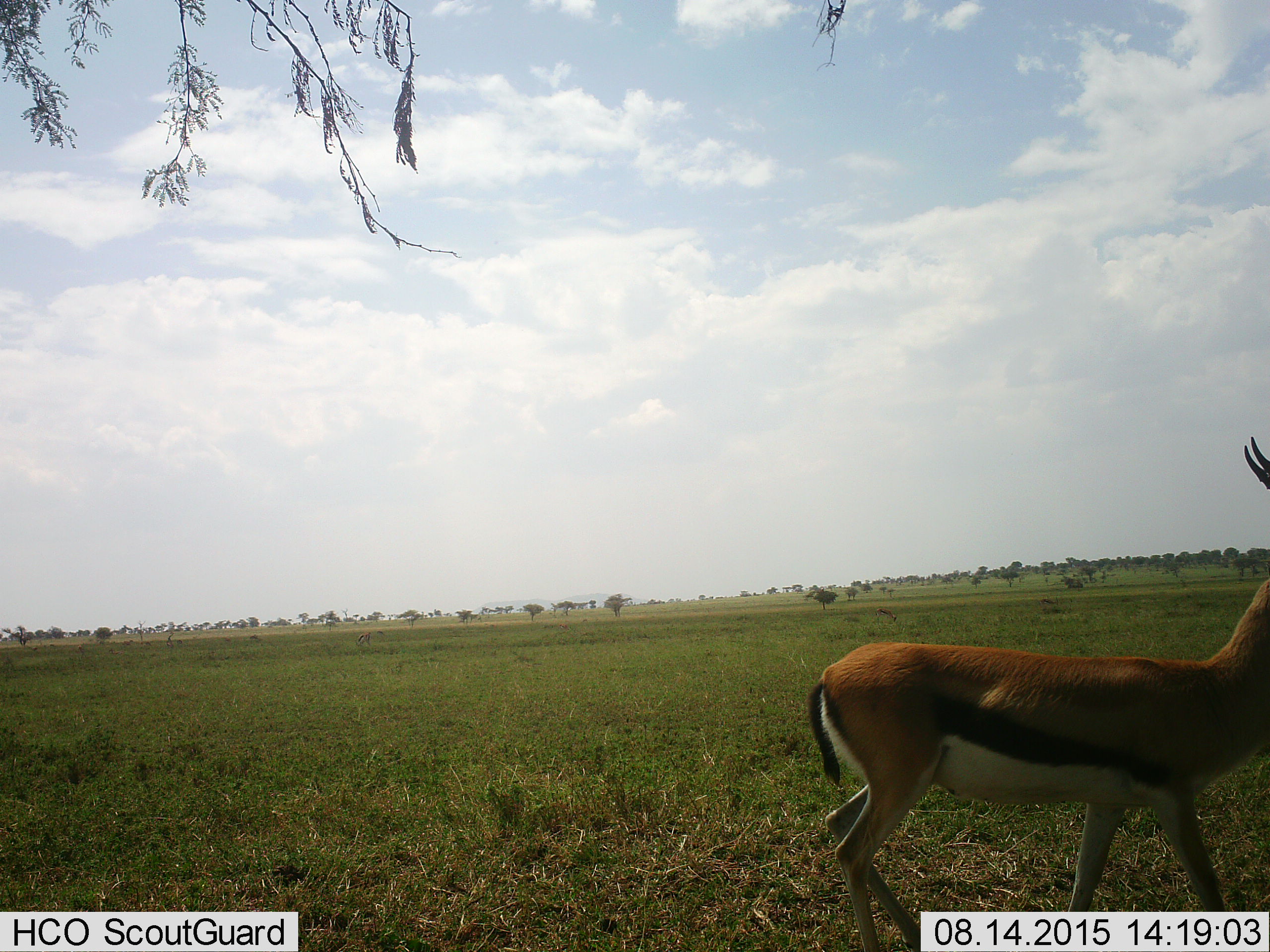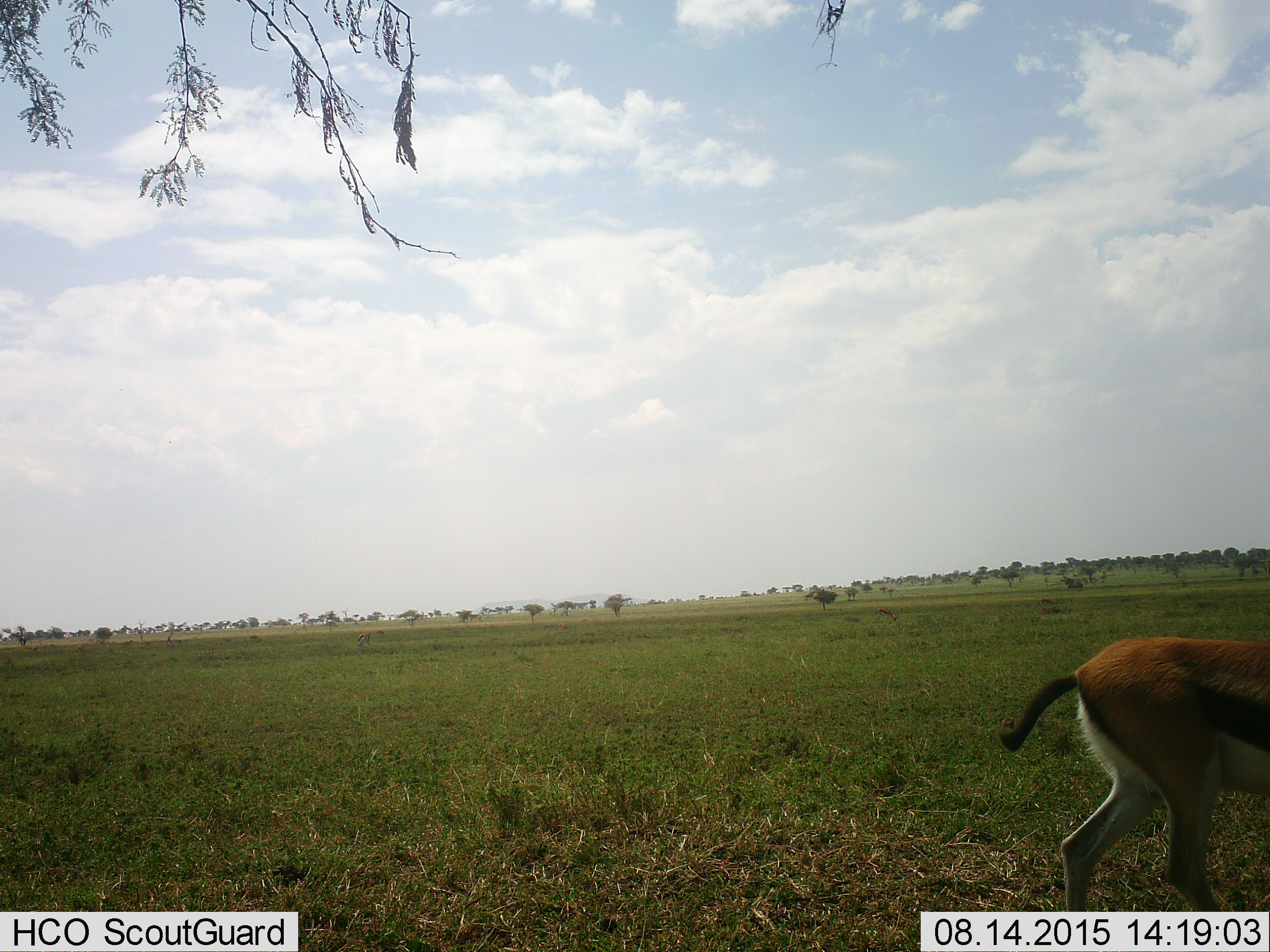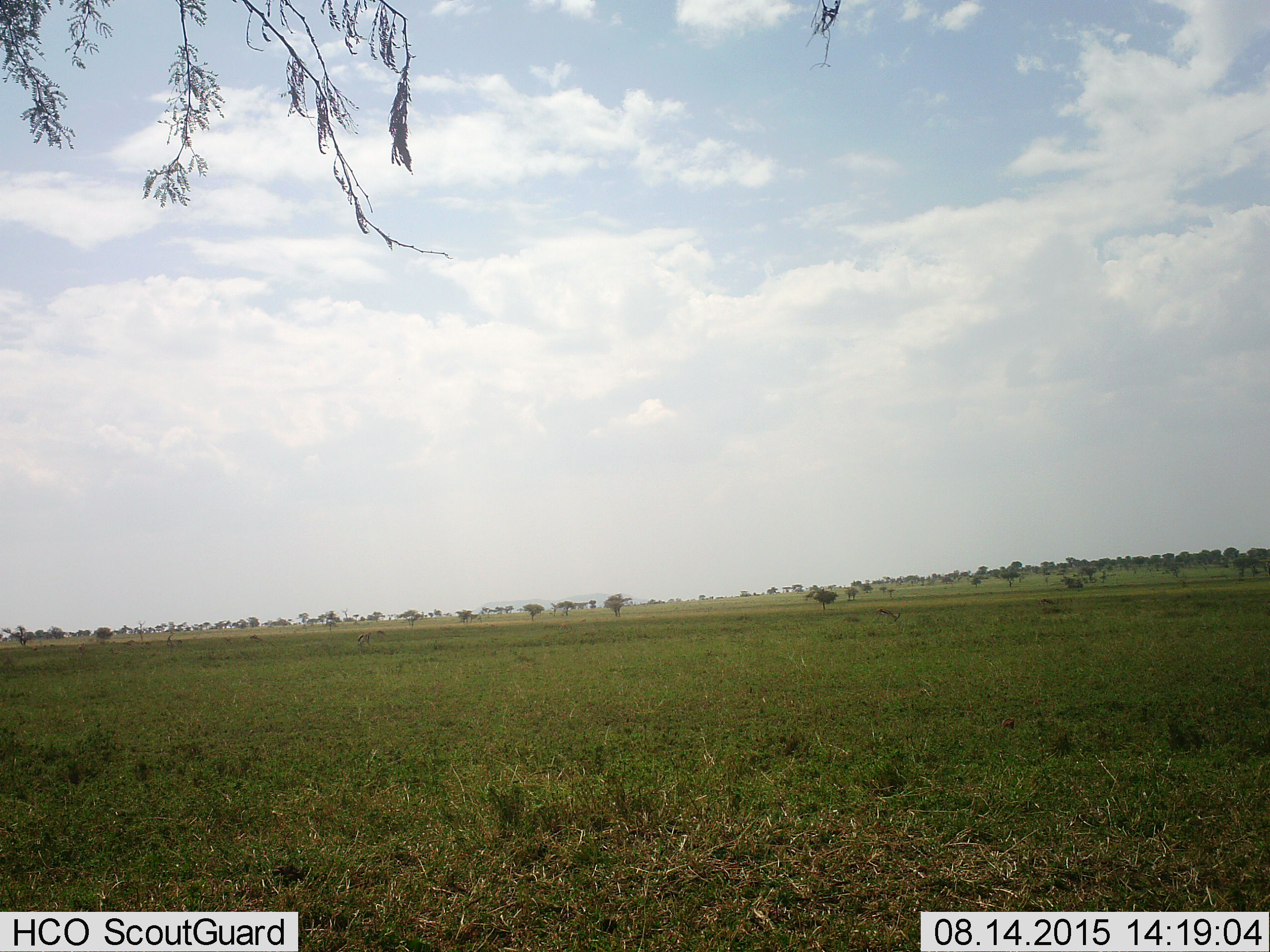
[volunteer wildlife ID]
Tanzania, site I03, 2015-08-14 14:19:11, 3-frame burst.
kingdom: Animalia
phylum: Chordata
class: Mammalia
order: Artiodactyla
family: Bovidae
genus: Eudorcas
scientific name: Eudorcas thomsonii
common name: thomson's gazelle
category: gazellethomsons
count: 1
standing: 30%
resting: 0%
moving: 70%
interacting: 0%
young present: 0%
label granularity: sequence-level